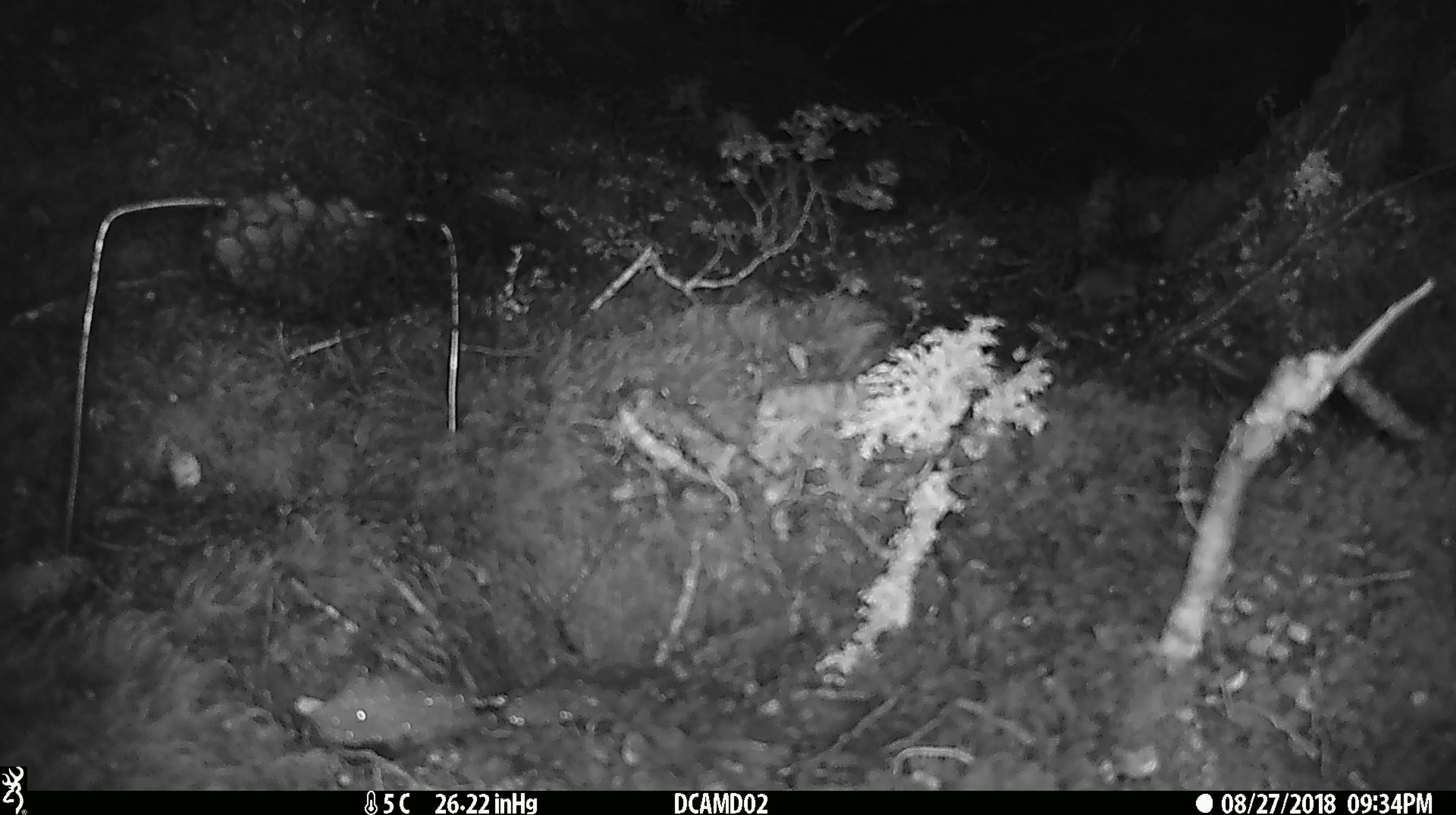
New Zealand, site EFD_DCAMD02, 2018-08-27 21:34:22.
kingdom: Animalia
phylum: Chordata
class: Mammalia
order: Rodentia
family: Muridae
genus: Mus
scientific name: Mus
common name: mouse